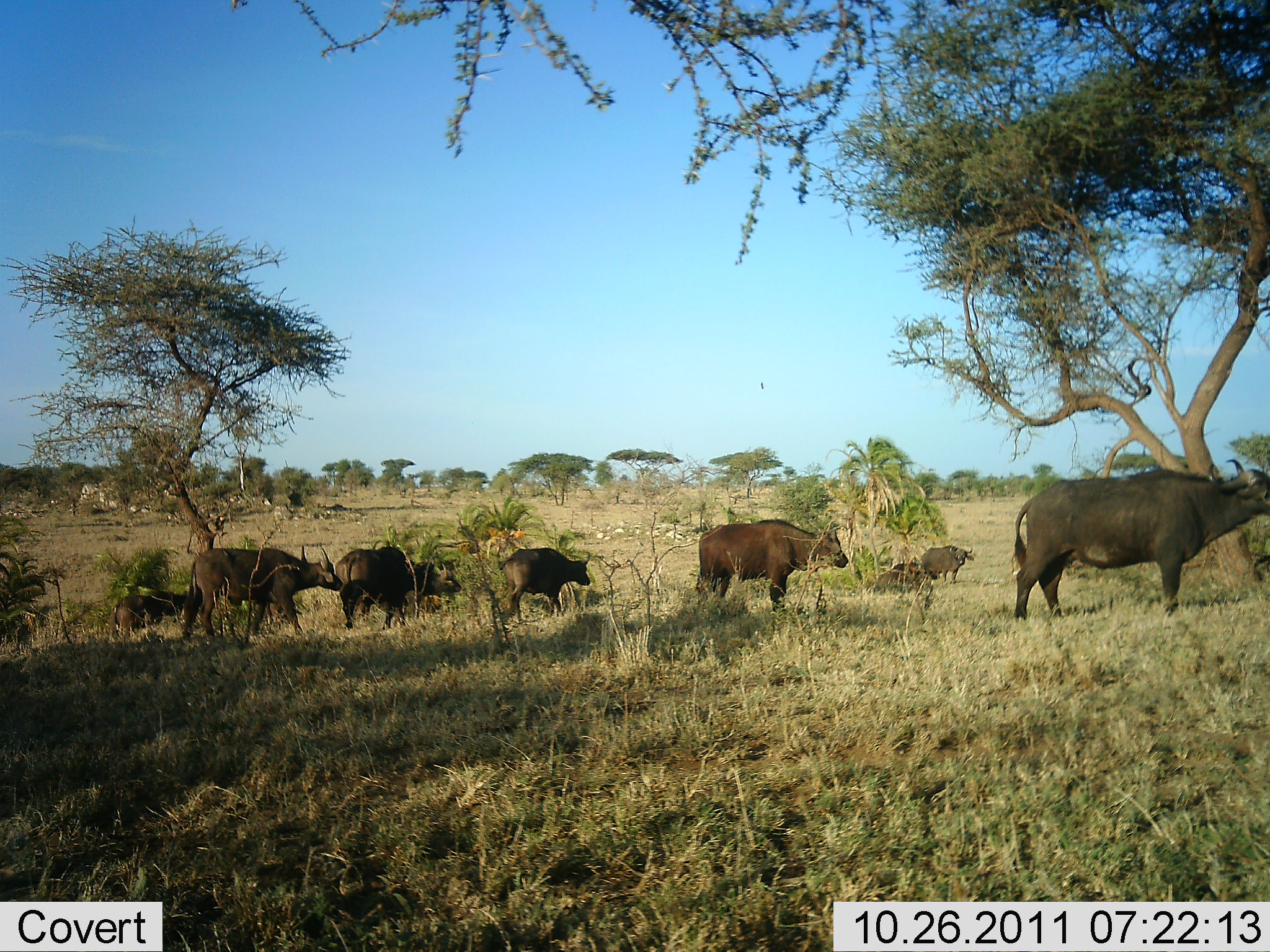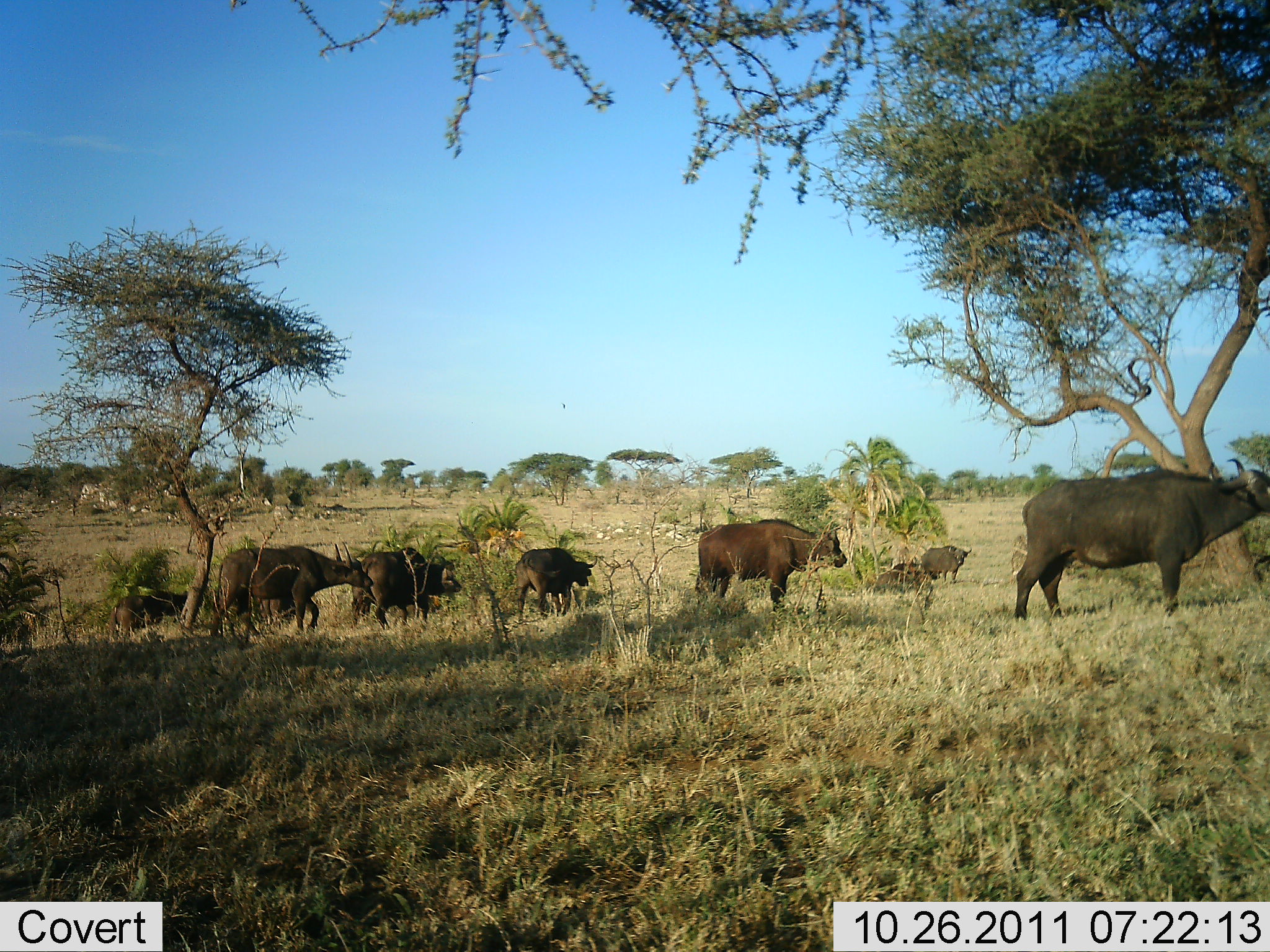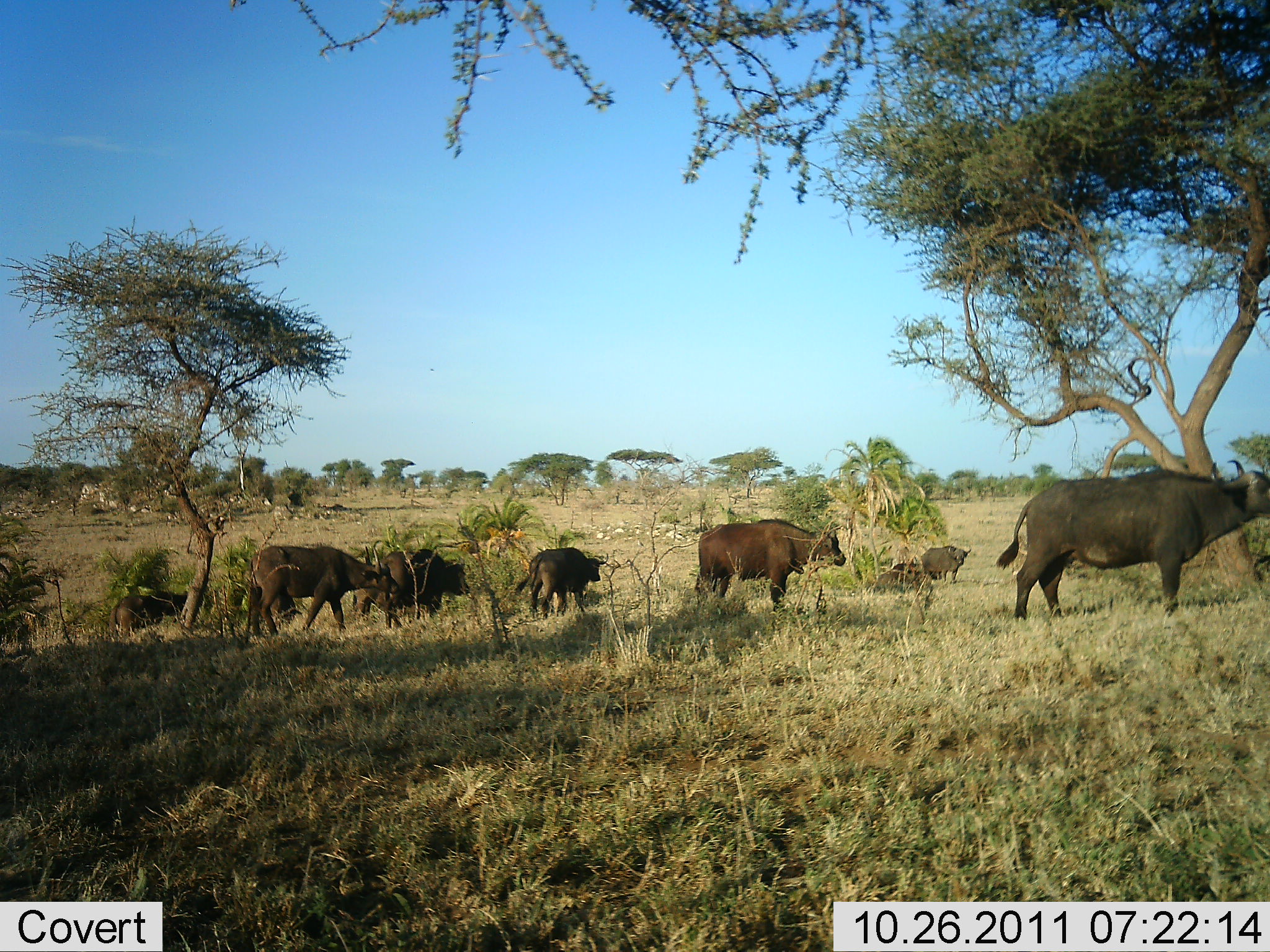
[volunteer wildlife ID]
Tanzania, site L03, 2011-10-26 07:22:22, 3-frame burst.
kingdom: Animalia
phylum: Chordata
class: Mammalia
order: Artiodactyla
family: Bovidae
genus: Syncerus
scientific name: Syncerus caffer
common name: cape buffalo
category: buffalo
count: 8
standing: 77%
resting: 15%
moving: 85%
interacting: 8%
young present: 0%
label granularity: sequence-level